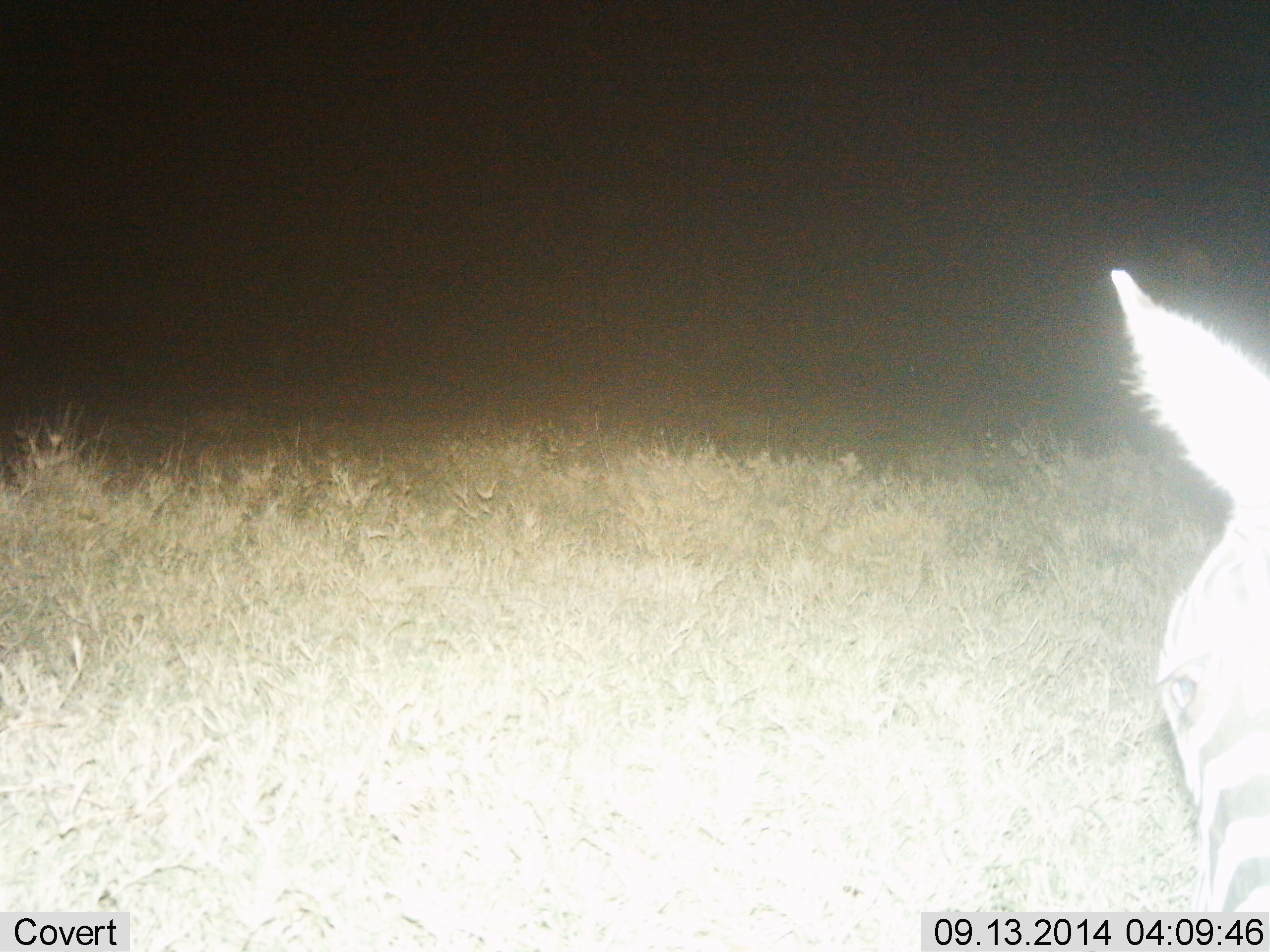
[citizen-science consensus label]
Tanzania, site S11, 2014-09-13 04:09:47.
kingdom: Animalia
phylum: Chordata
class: Mammalia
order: Perissodactyla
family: Equidae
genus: Equus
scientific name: Equus quagga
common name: plains zebra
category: zebra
Zebra (plains zebra) (Equus quagga), count 1. Behavior (volunteer vote fractions): standing 80%, resting 0%, moving 0%, interacting 10%. Young present (vote fraction): 0%. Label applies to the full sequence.